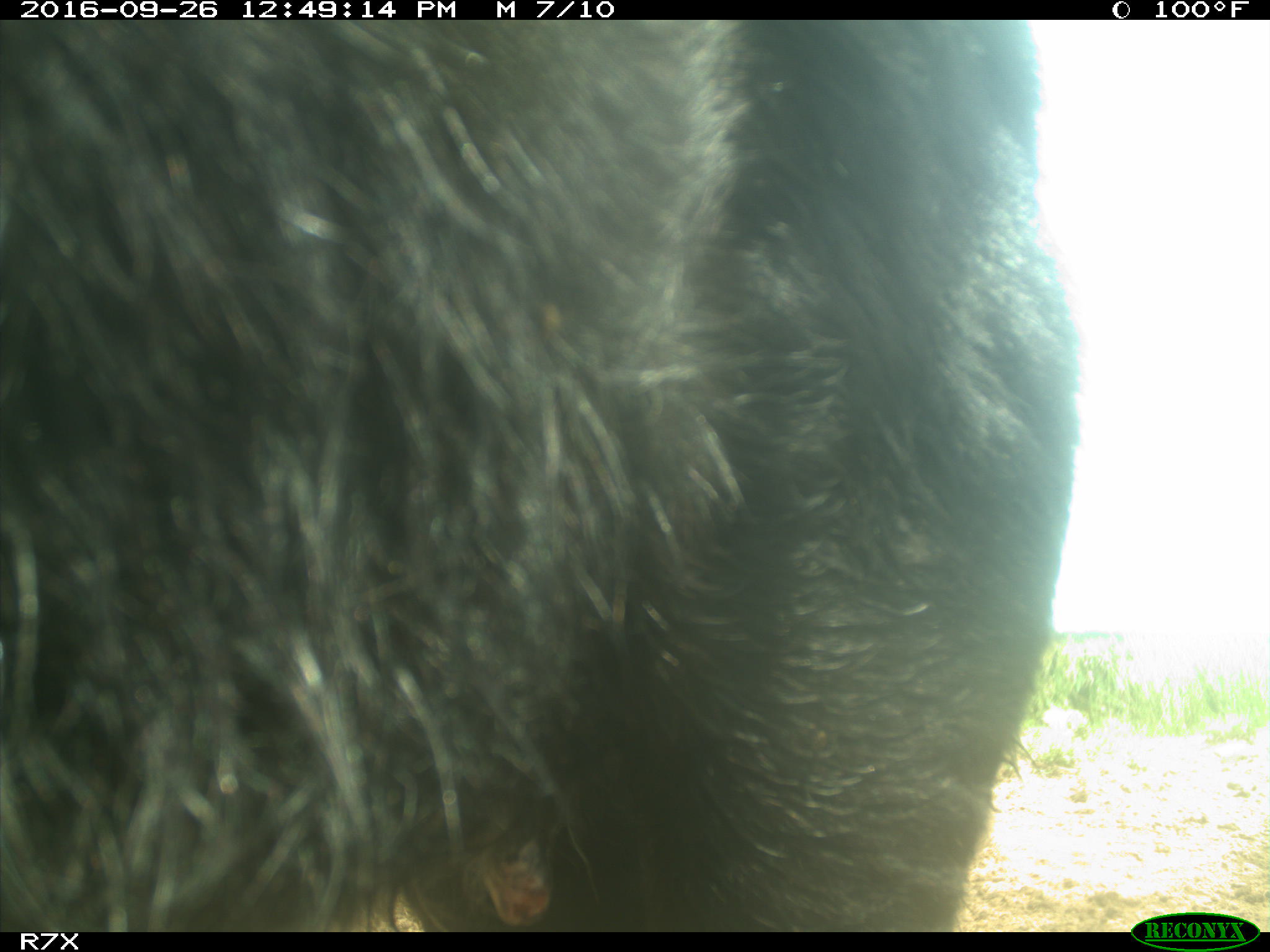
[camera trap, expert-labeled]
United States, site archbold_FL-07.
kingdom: Animalia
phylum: Chordata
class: Mammalia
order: Artiodactyla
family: Bovidae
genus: Bos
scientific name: Bos taurus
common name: domestic cow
Bos taurus (domestic cow).